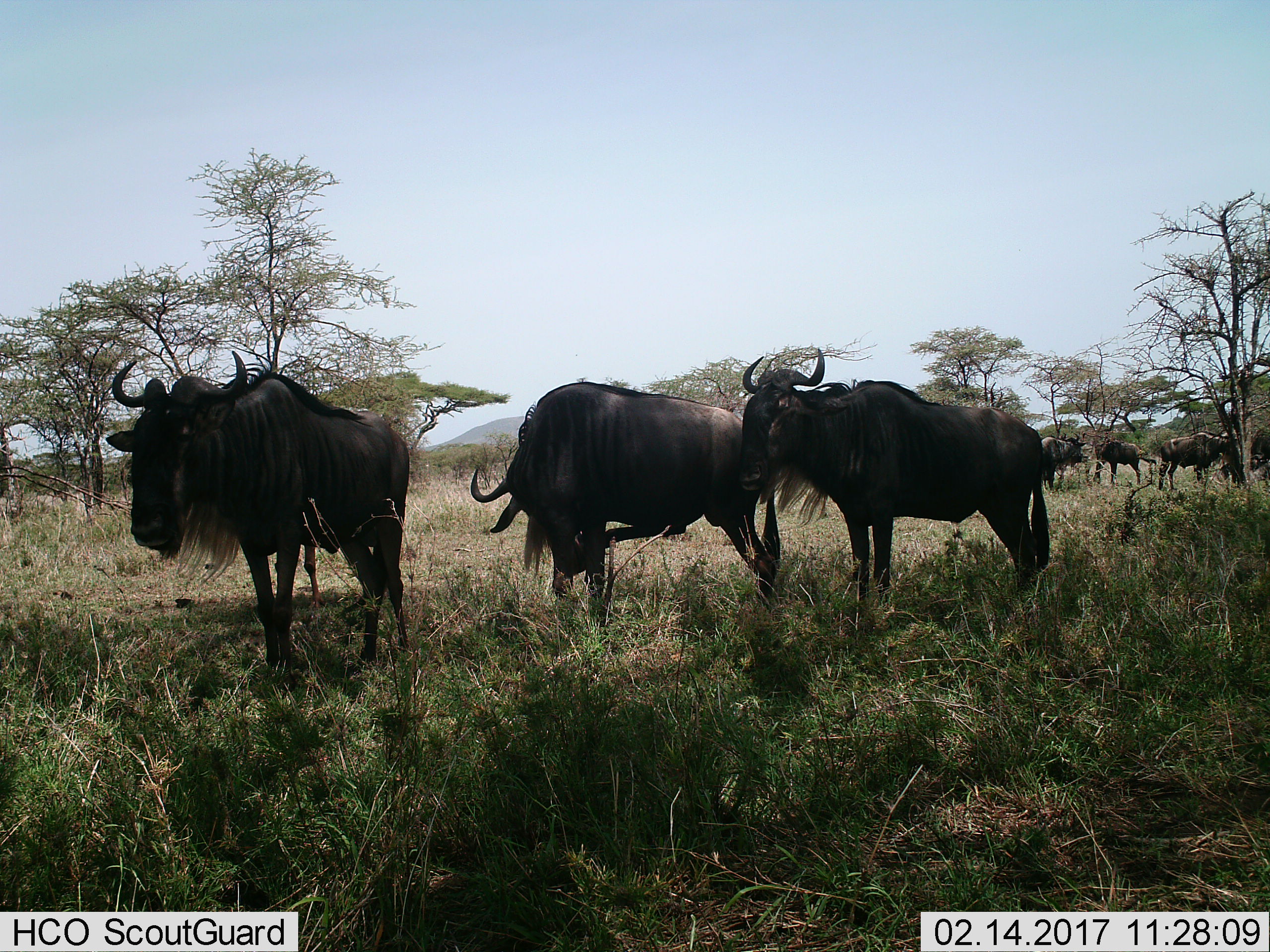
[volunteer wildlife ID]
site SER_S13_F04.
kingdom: Animalia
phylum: Chordata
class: Mammalia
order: Artiodactyla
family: Bovidae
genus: Connochaetes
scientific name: Connochaetes taurinus taurinus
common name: blue wildebeest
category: wildebeestblue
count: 7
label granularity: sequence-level